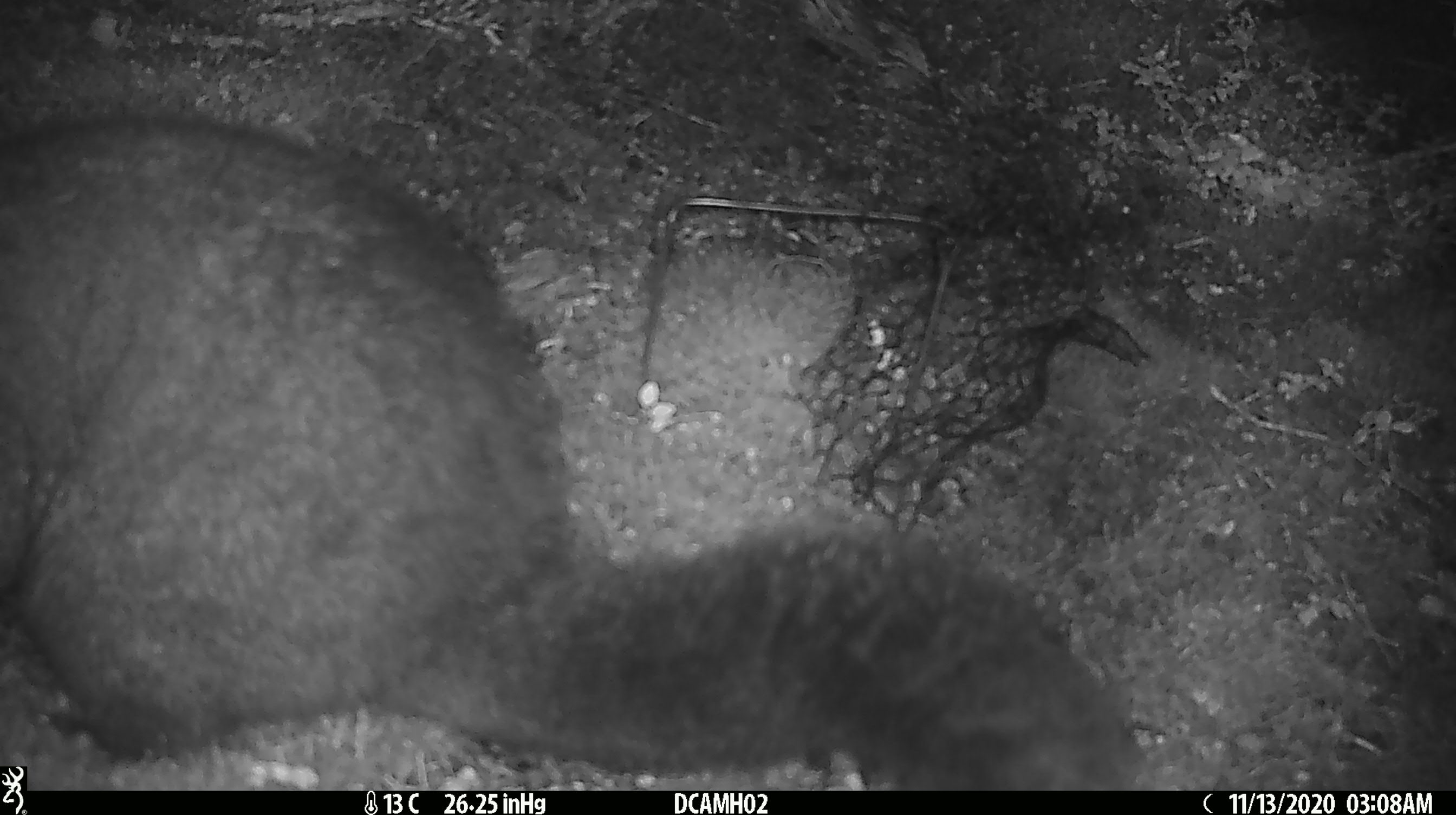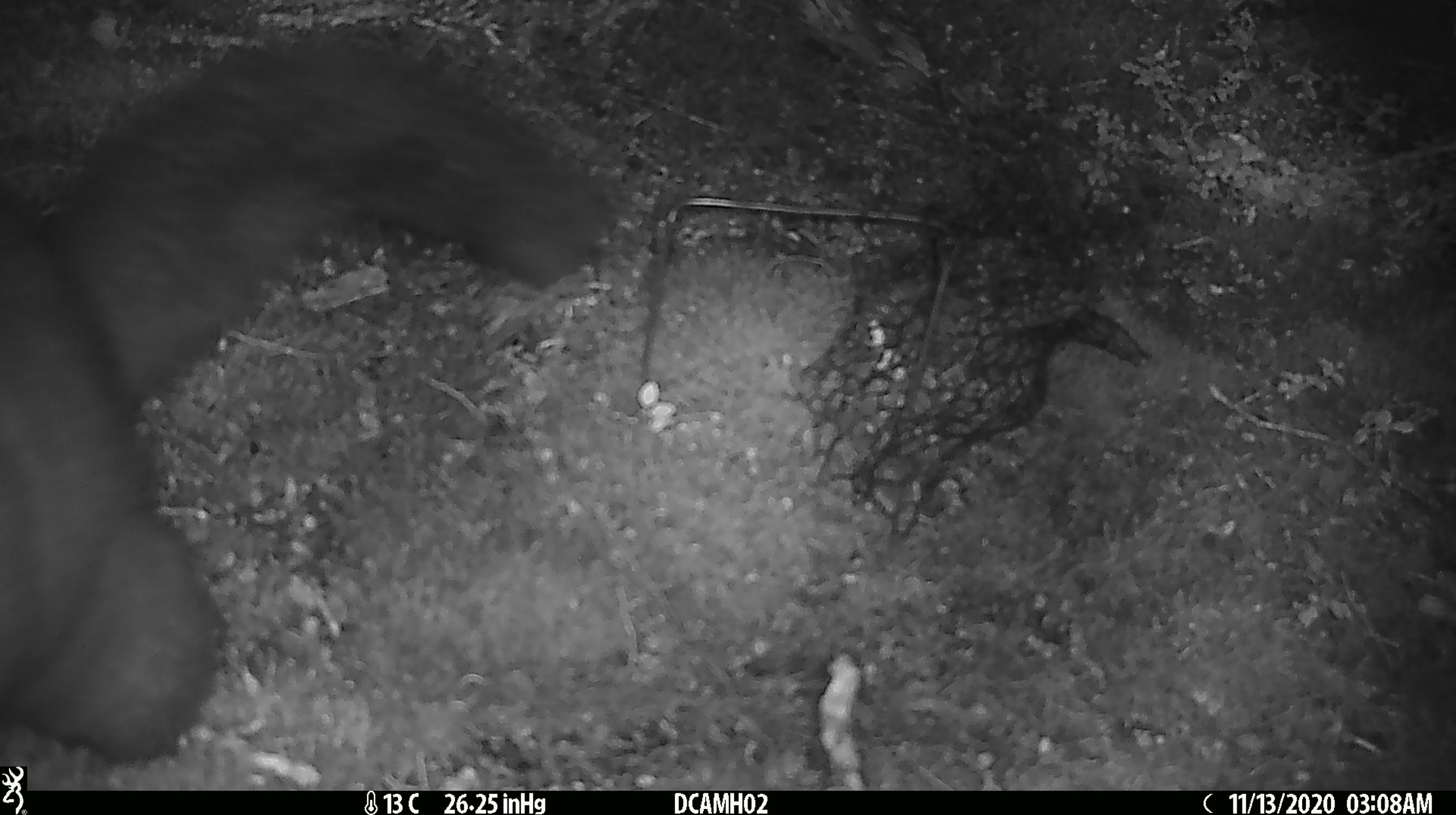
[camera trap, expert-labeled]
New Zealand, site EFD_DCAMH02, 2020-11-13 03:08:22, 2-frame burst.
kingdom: Animalia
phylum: Chordata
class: Mammalia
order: Diprotodontia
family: Phalangeridae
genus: Trichosurus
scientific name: Trichosurus vulpecula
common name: common brushtail possum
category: possum